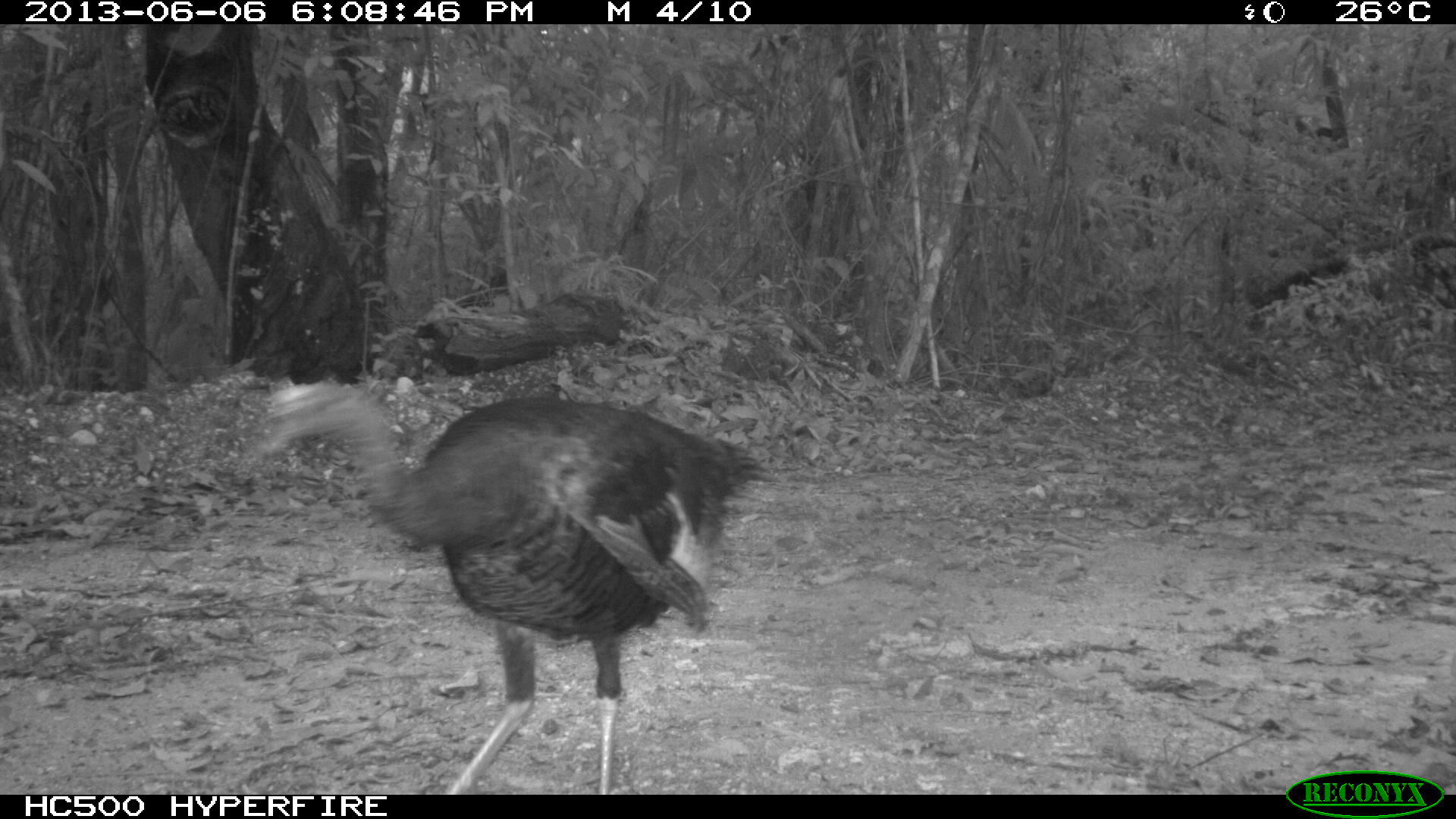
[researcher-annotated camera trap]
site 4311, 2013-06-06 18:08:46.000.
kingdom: Animalia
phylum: Chordata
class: Aves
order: Galliformes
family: Phasianidae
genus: Meleagris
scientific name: Meleagris ocellata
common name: ocellated turkey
Meleagris ocellata (ocellated turkey), count 1, sex female.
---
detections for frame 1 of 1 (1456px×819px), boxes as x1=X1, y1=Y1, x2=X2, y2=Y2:
meleagris ocellata: x1=251, y1=378, x2=769, y2=794